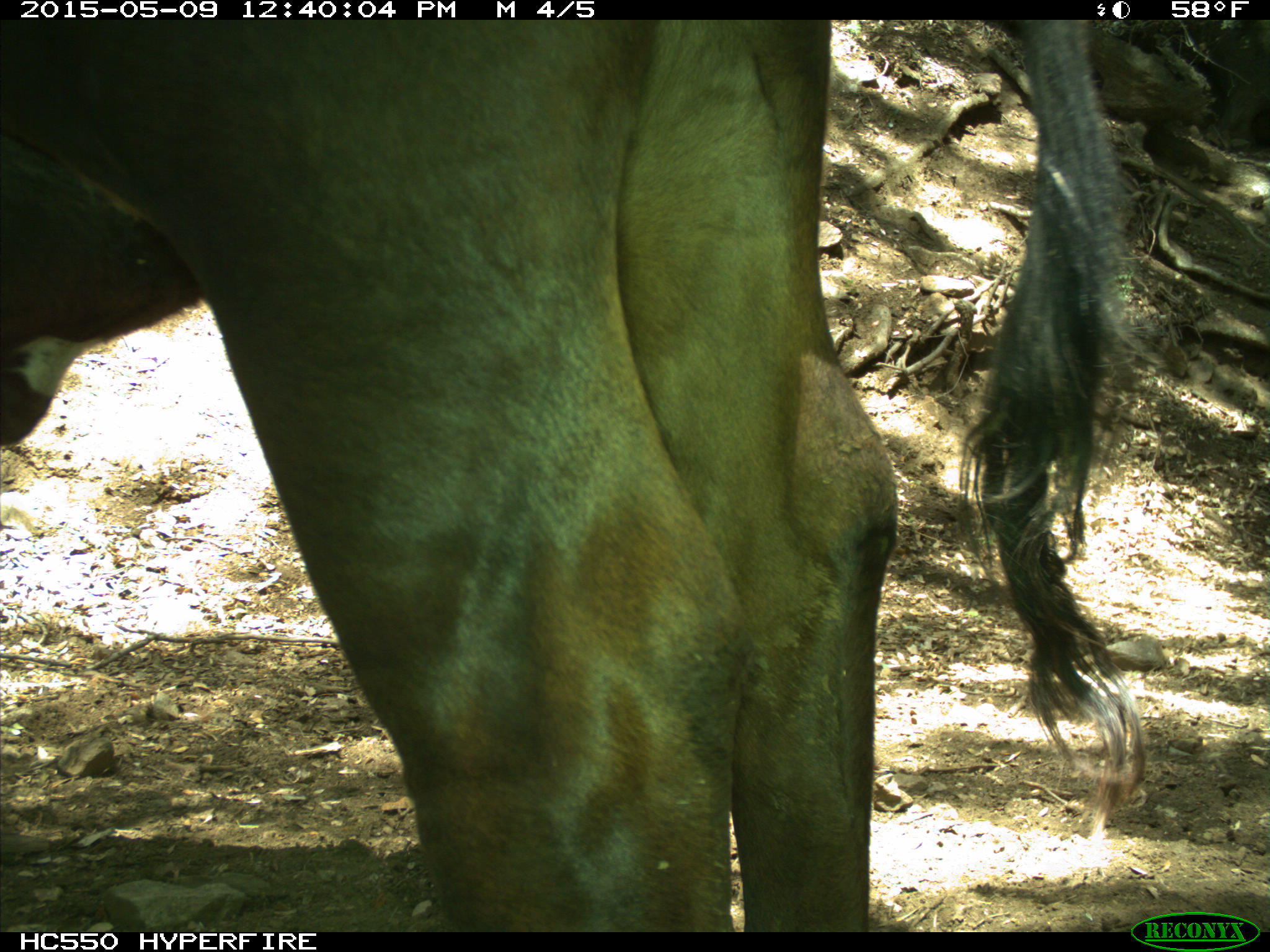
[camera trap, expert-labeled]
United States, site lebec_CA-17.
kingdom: Animalia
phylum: Chordata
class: Mammalia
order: Artiodactyla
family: Bovidae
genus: Bos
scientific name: Bos taurus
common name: domestic cow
Bos taurus (domestic cow).